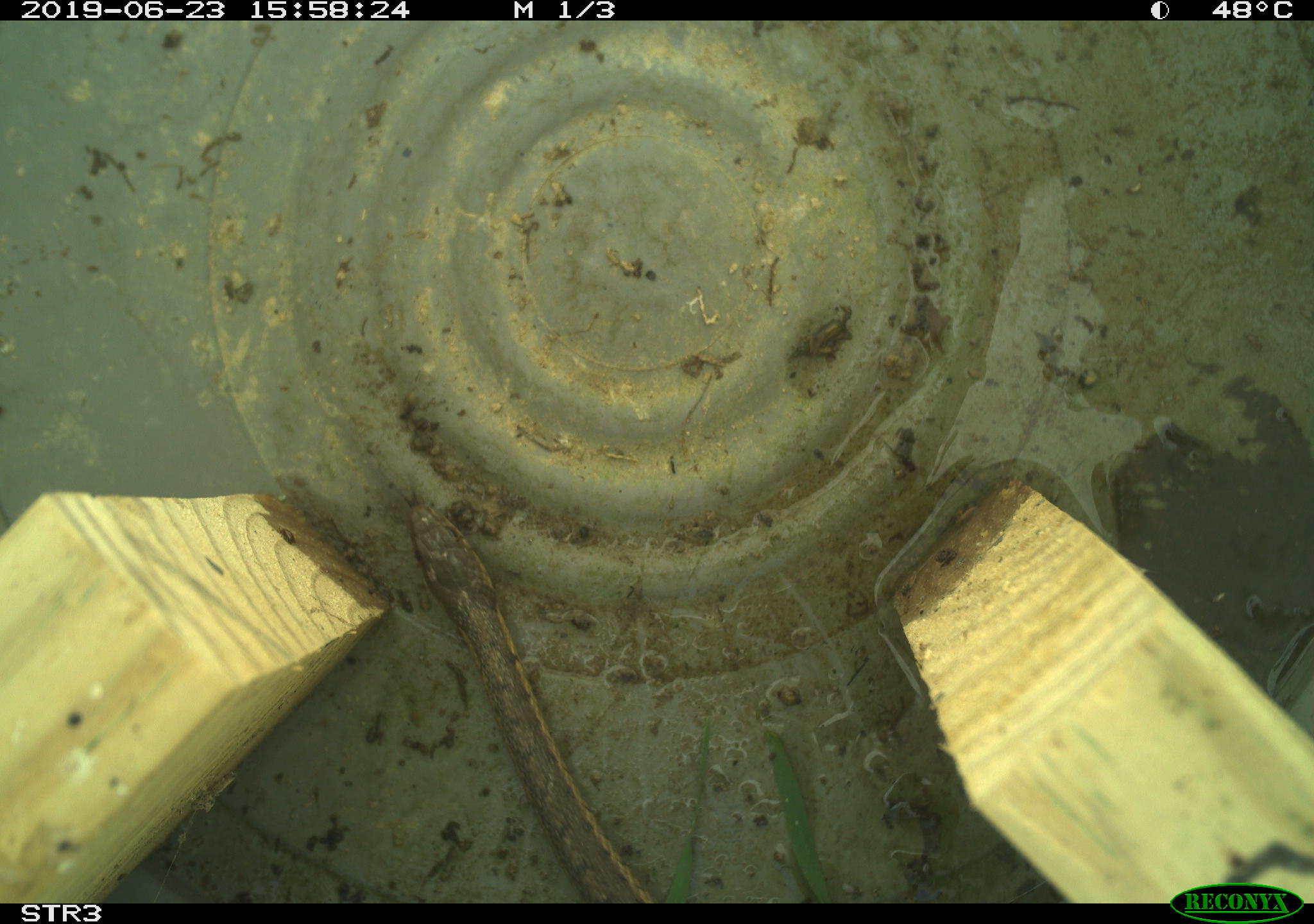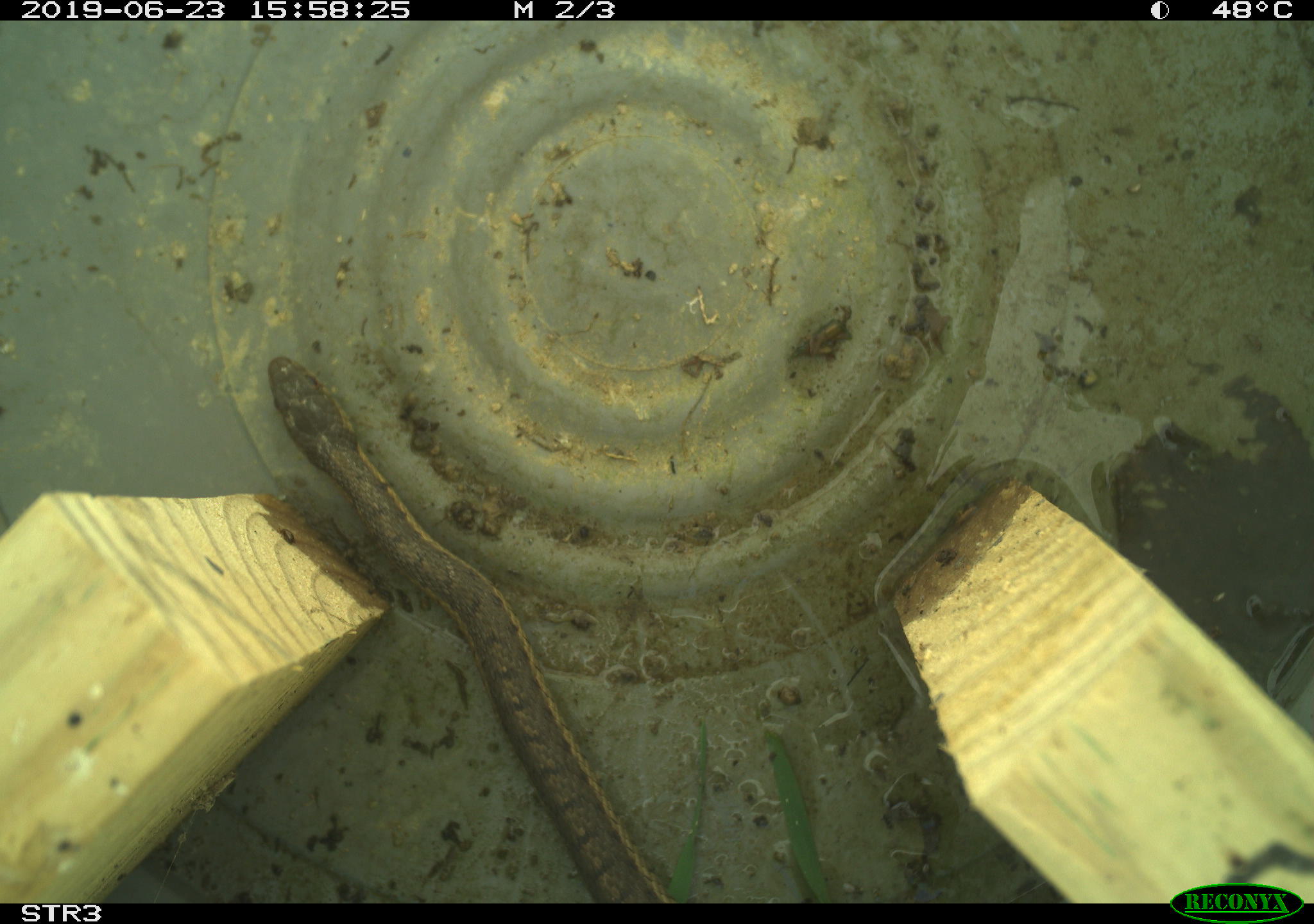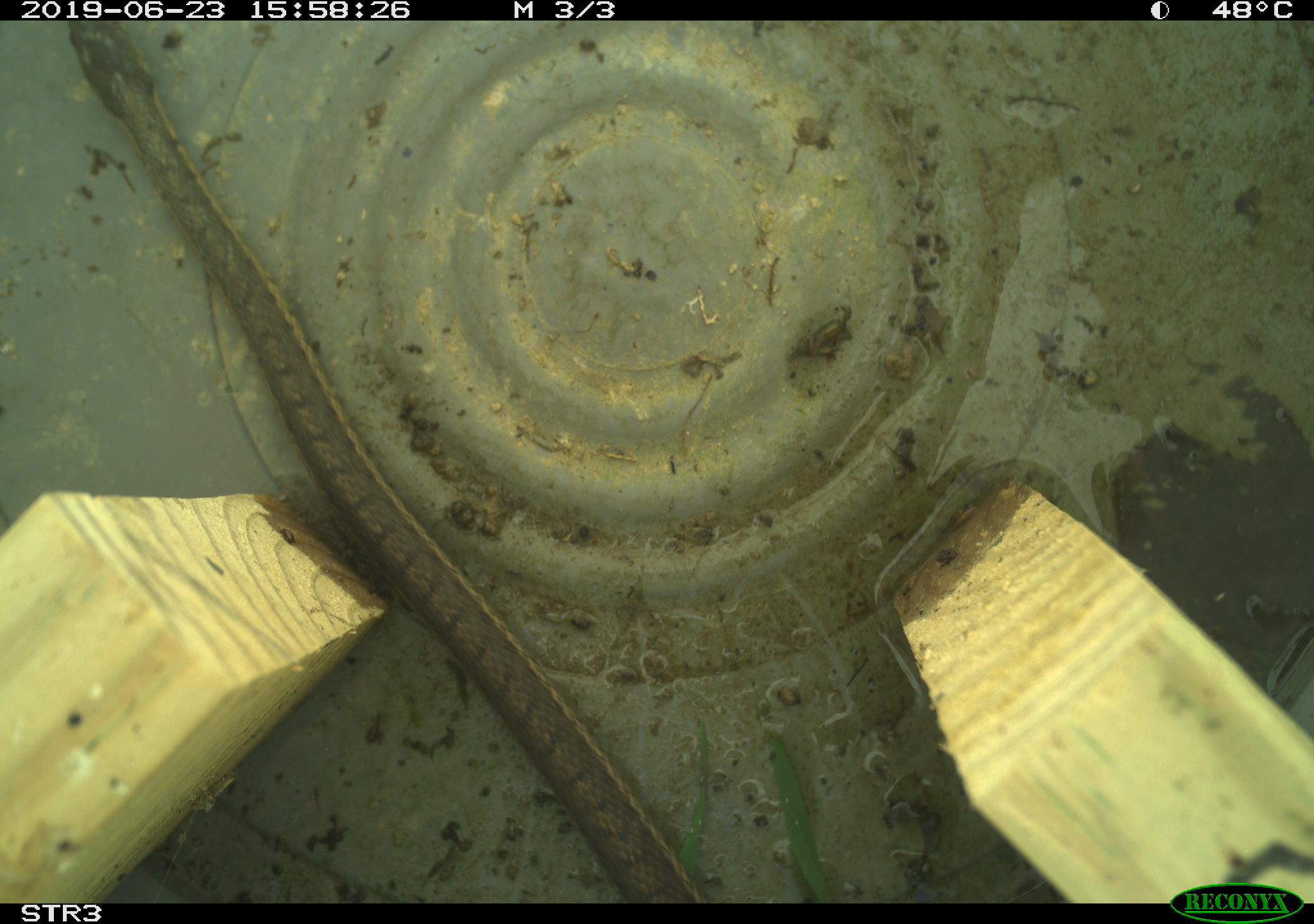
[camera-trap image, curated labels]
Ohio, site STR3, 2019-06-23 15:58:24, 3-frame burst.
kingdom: Animalia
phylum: Chordata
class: Reptilia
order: Squamata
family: Colubridae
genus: Thamnophis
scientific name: Thamnophis sirtalis sirtalis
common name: eastern gartersnake